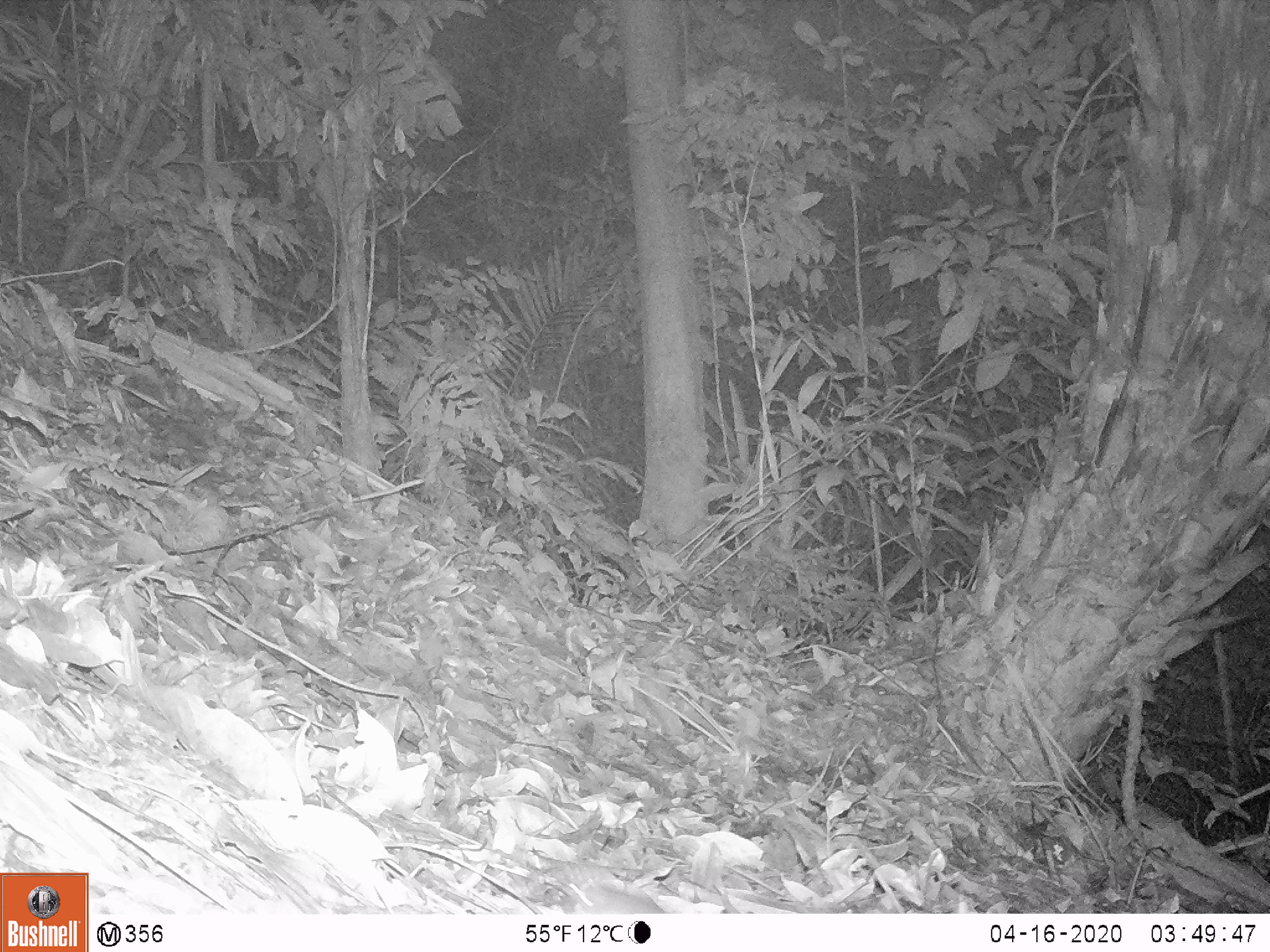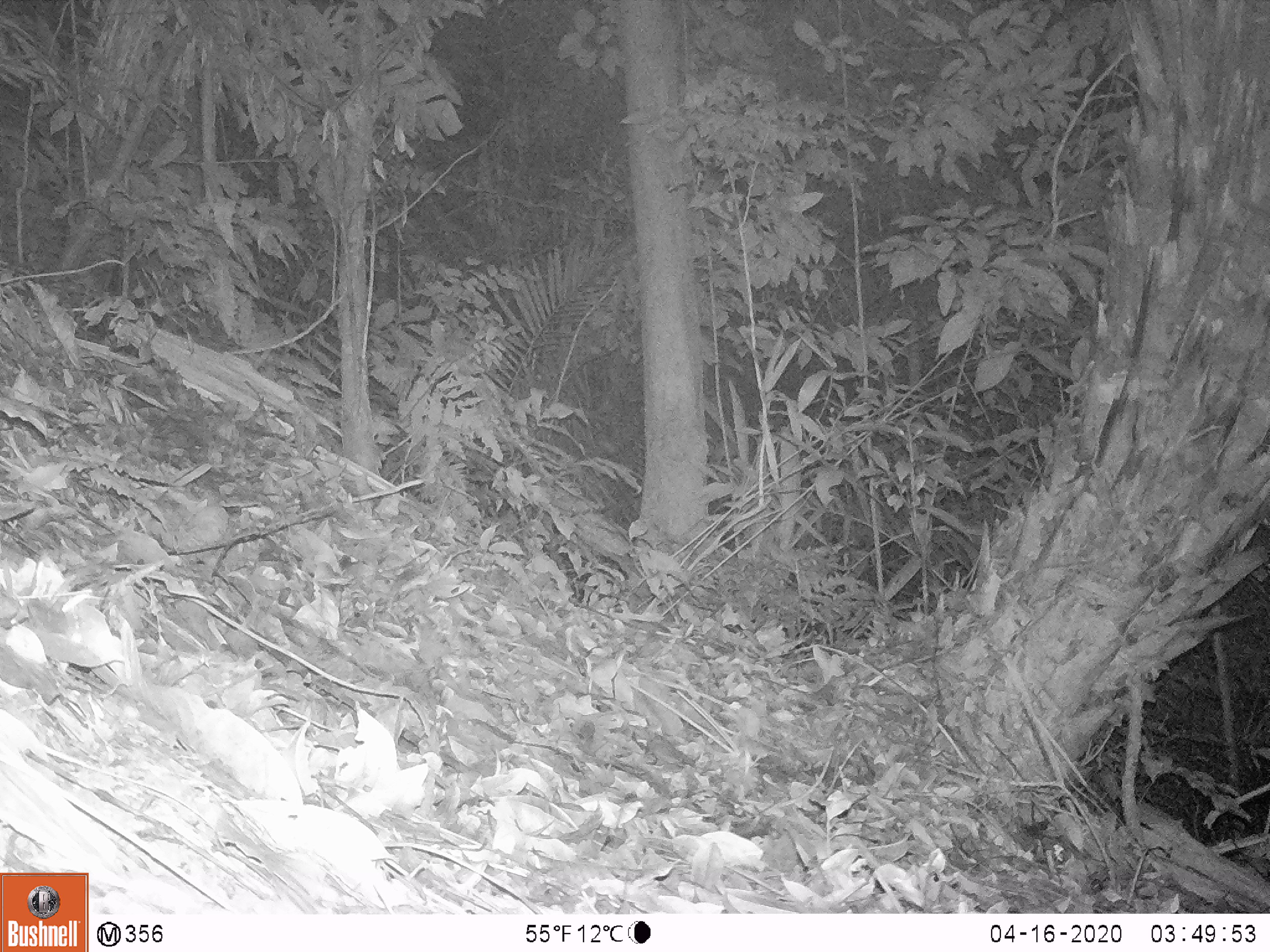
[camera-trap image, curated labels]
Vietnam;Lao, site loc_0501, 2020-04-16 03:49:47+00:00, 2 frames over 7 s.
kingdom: Animalia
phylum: Chordata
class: Mammalia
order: Rodentia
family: Muridae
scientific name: Muridae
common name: old-world mice and rats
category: unidentified murid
Unidentified murid (old-world mice and rats) (Muridae). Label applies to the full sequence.